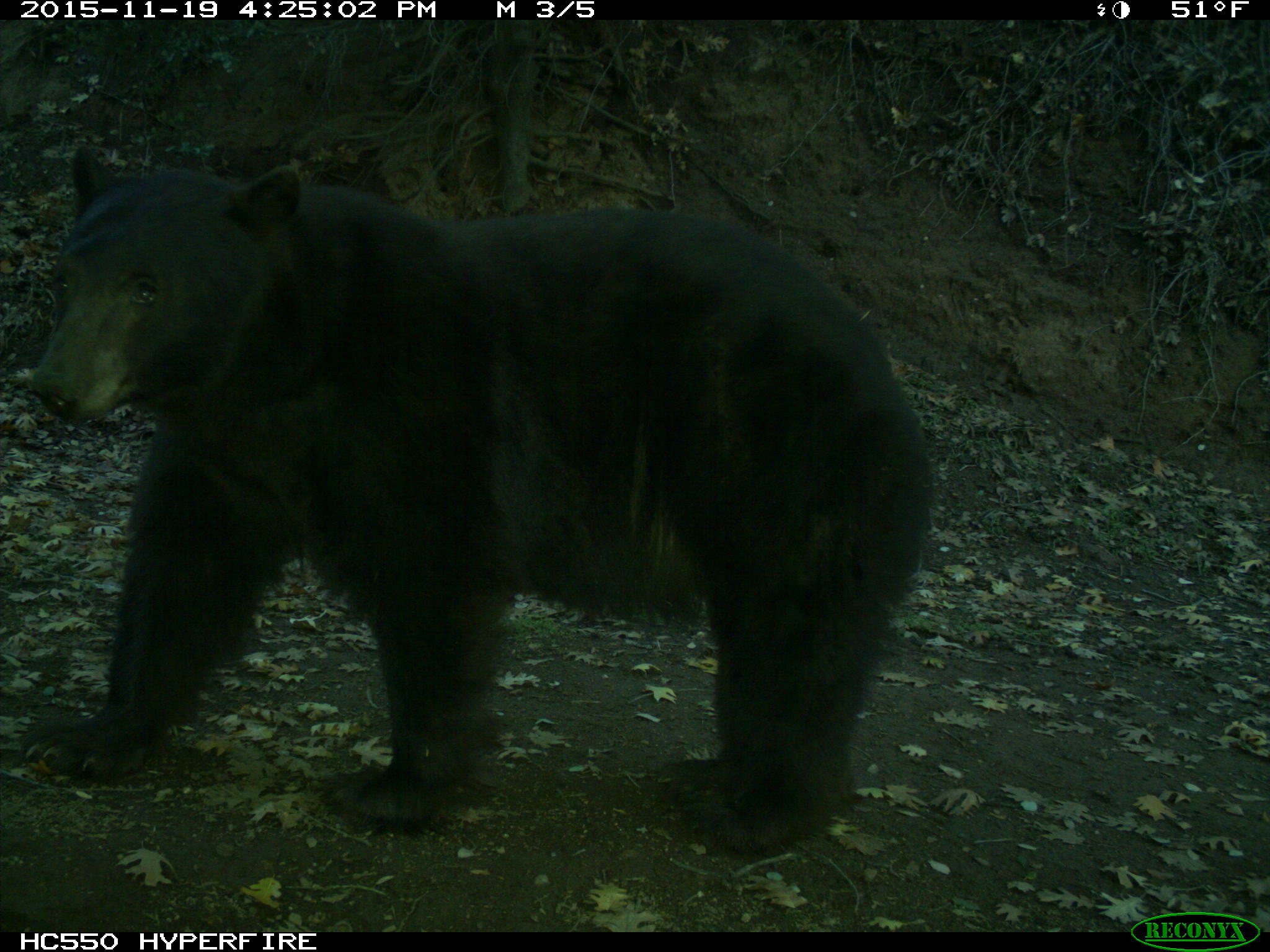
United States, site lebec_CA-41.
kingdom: Animalia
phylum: Chordata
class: Mammalia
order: Carnivora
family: Ursidae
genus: Ursus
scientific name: Ursus americanus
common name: american black bear